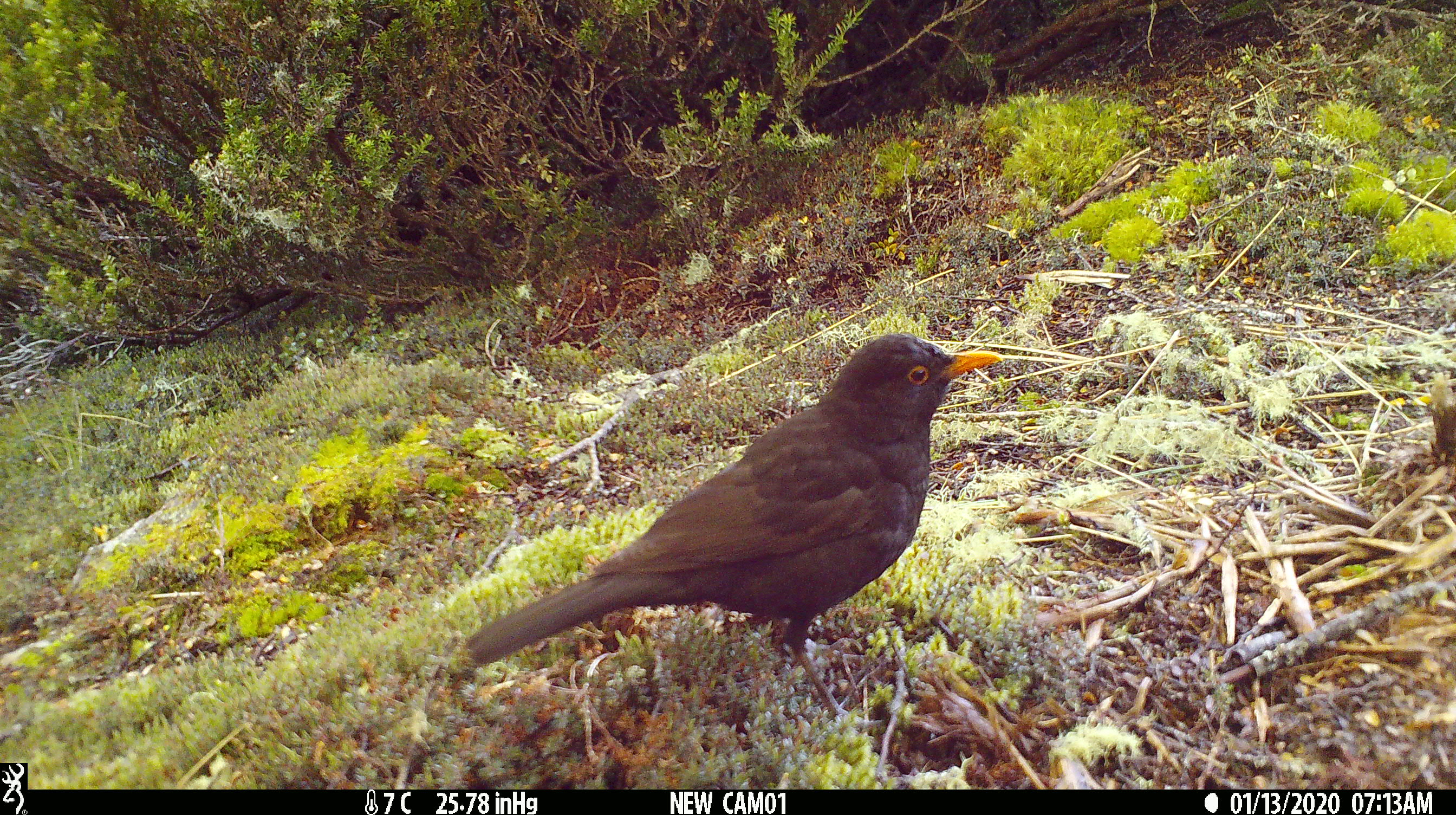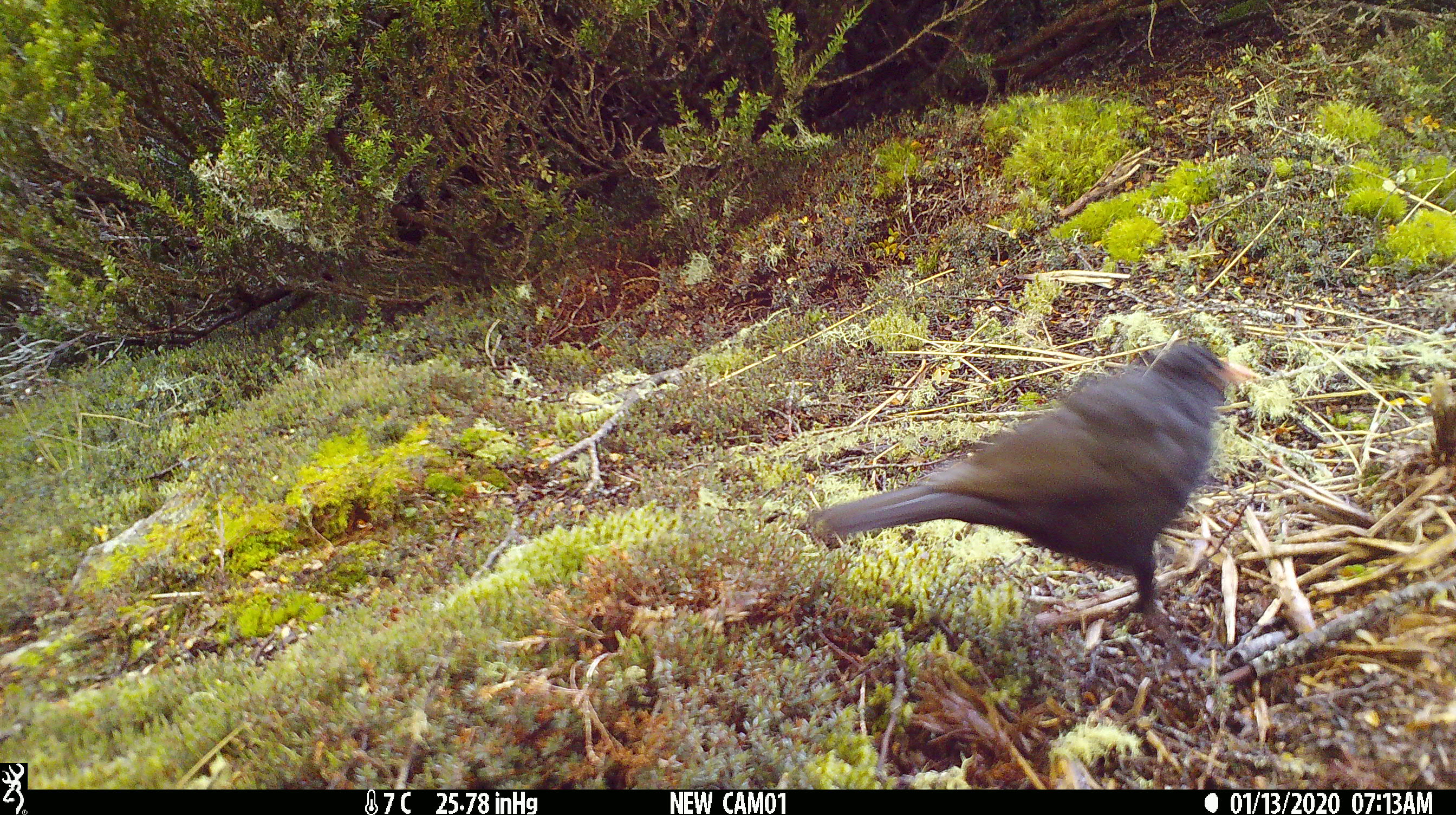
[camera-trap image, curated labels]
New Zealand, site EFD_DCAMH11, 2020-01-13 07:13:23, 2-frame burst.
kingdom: Animalia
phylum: Chordata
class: Aves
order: Passeriformes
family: Turdidae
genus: Turdus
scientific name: Turdus merula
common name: eurasian blackbird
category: blackbird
Blackbird (eurasian blackbird) (Turdus merula).